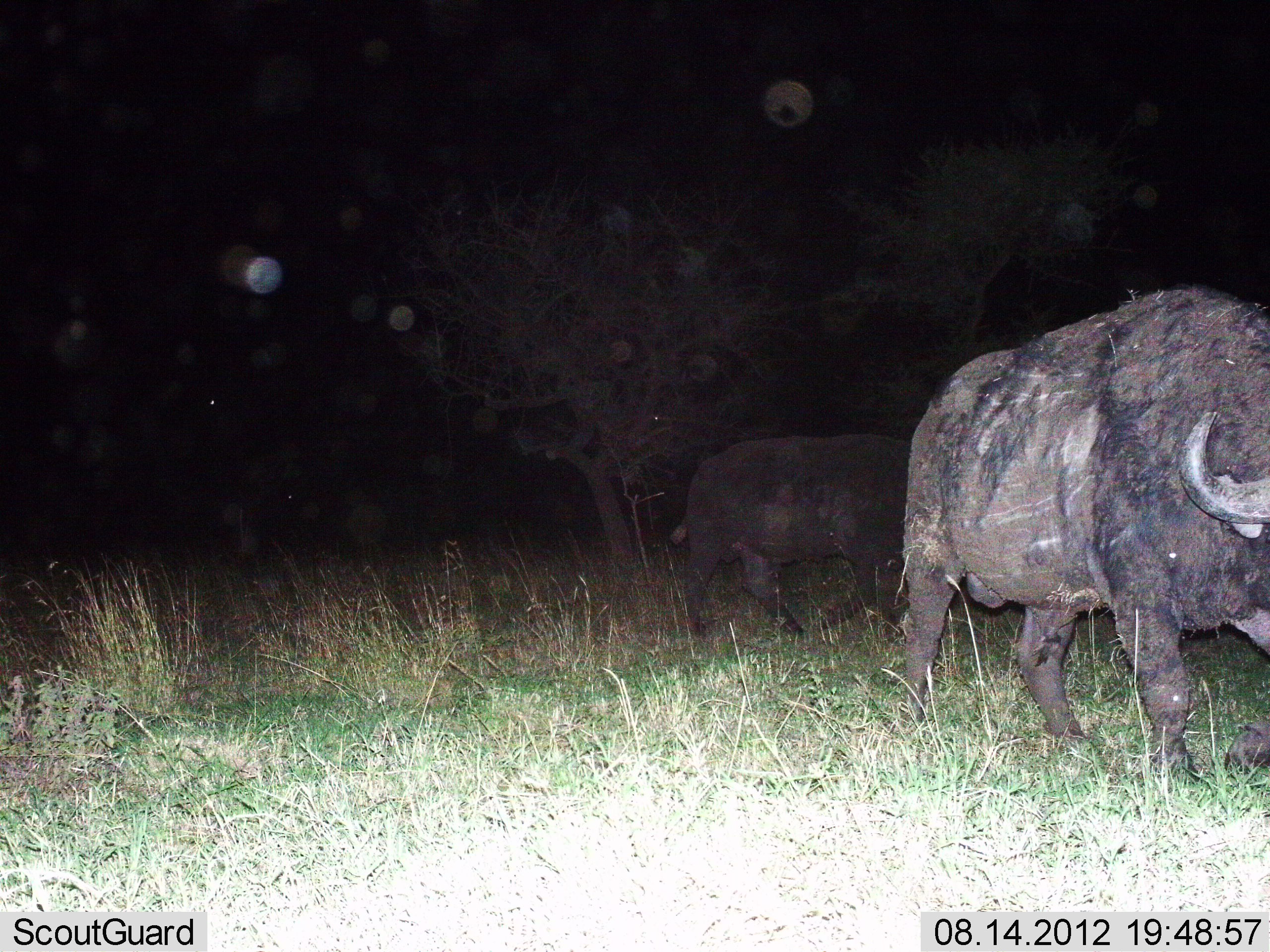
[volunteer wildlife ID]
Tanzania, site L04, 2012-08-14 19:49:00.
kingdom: Animalia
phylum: Chordata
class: Mammalia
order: Artiodactyla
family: Bovidae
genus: Syncerus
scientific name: Syncerus caffer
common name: cape buffalo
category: buffalo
Buffalo (cape buffalo) (Syncerus caffer), count 2. Behavior (volunteer vote fractions): standing 40%, resting 0%, moving 60%, interacting 0%. Young present (vote fraction): 0%. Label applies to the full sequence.